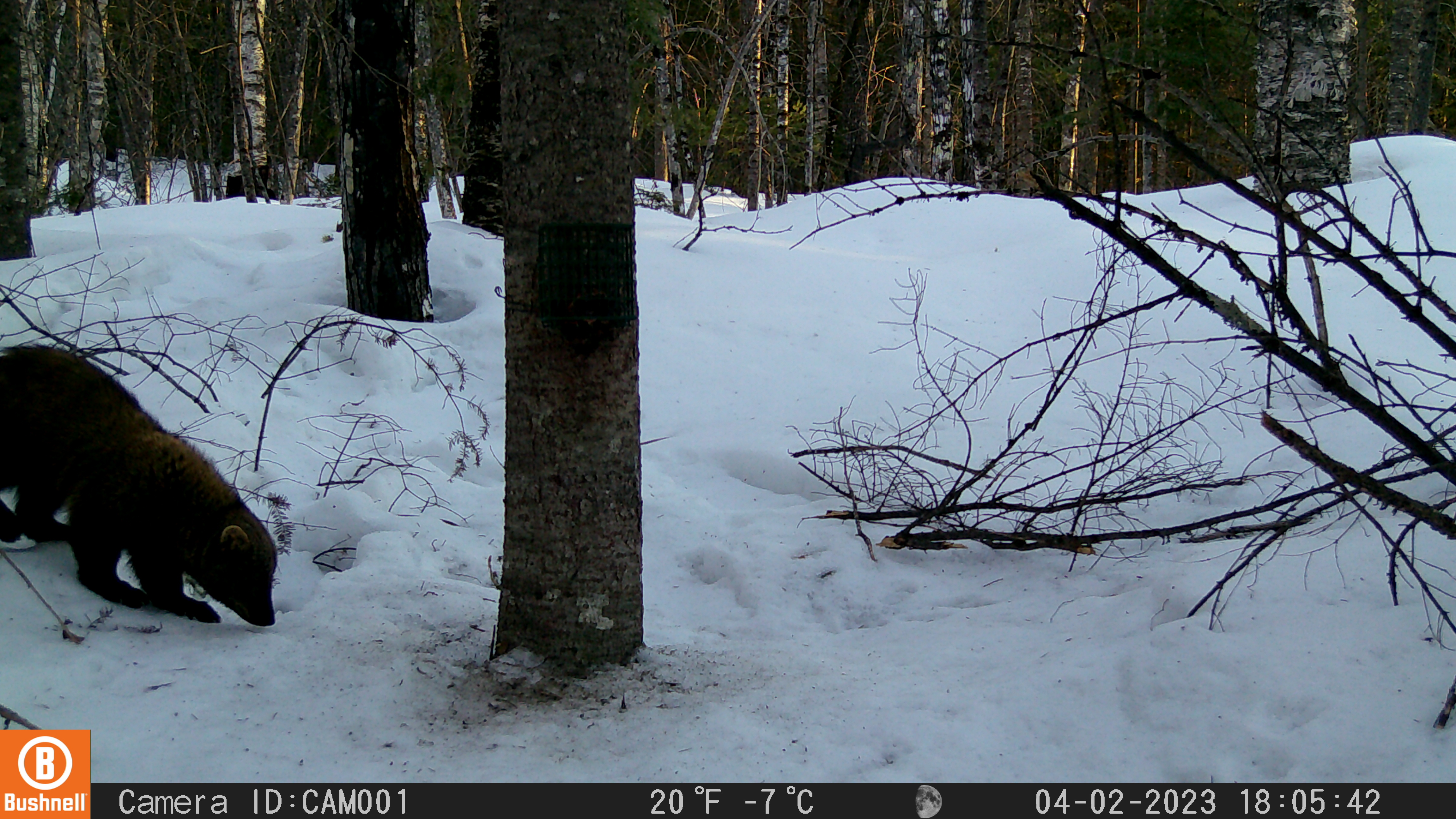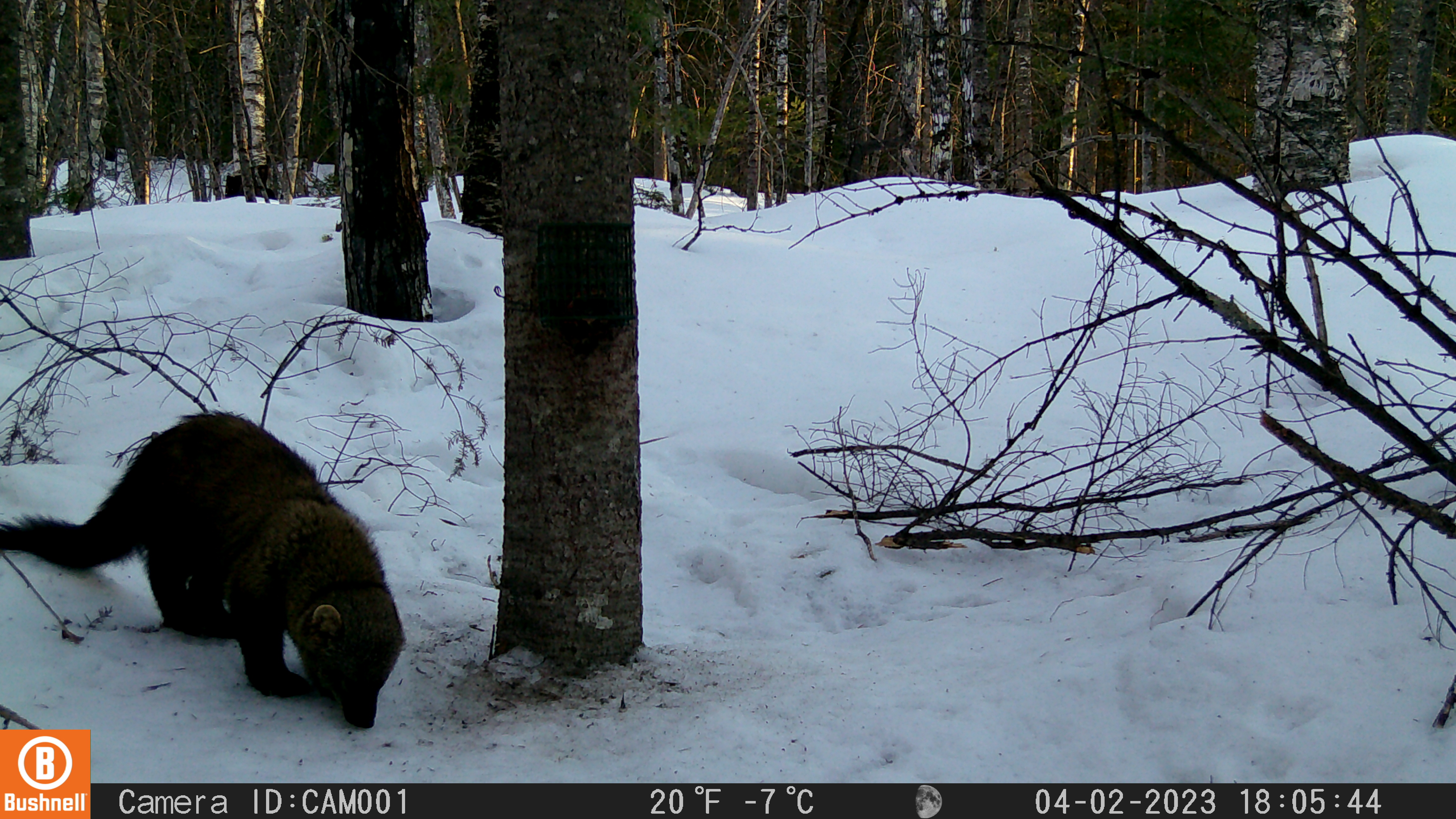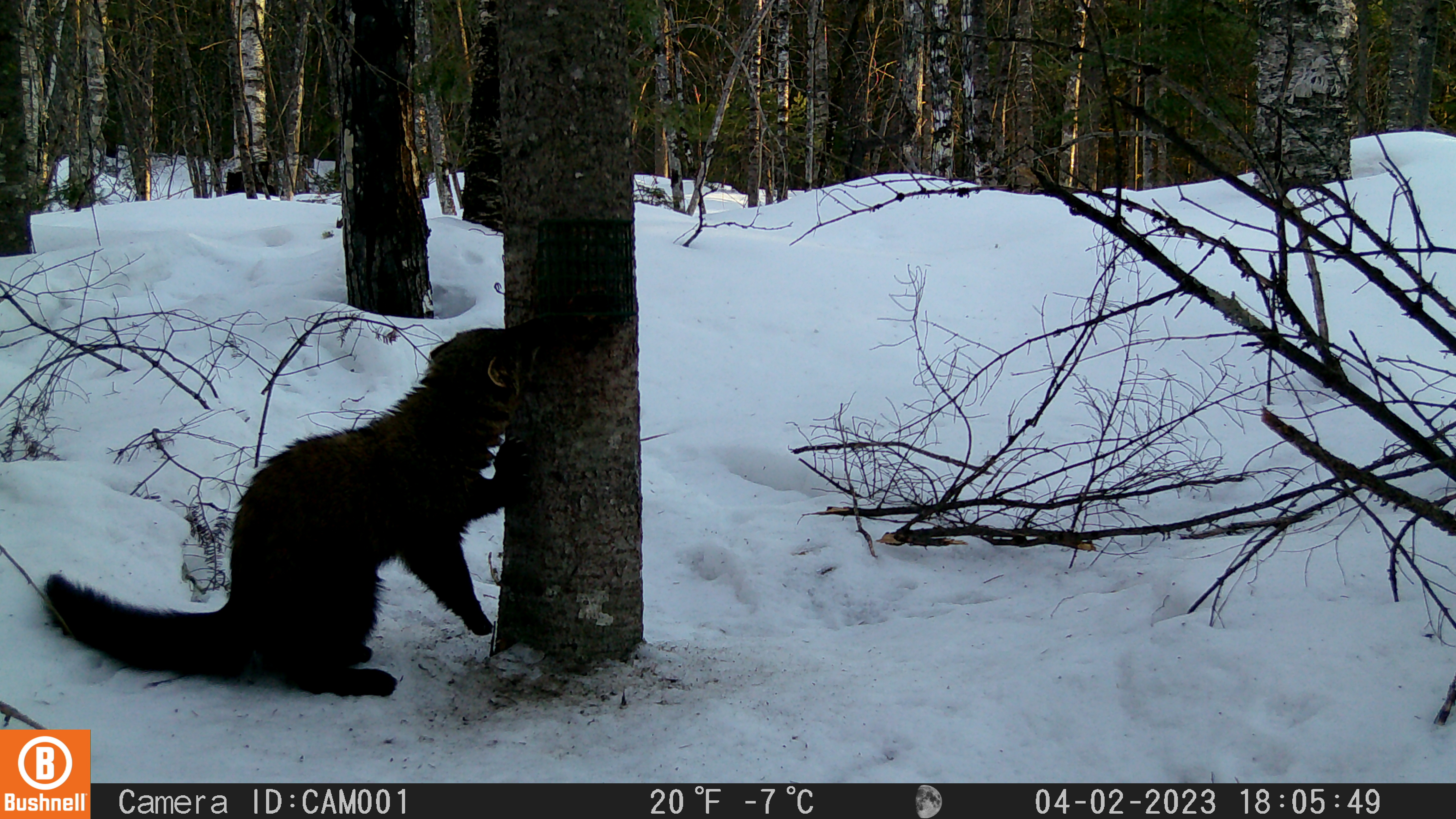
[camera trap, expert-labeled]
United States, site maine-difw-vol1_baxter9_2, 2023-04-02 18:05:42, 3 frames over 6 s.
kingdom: Animalia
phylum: Chordata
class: Mammalia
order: Carnivora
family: Mustelidae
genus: Martes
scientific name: Martes americana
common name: american marten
American marten (Martes americana).